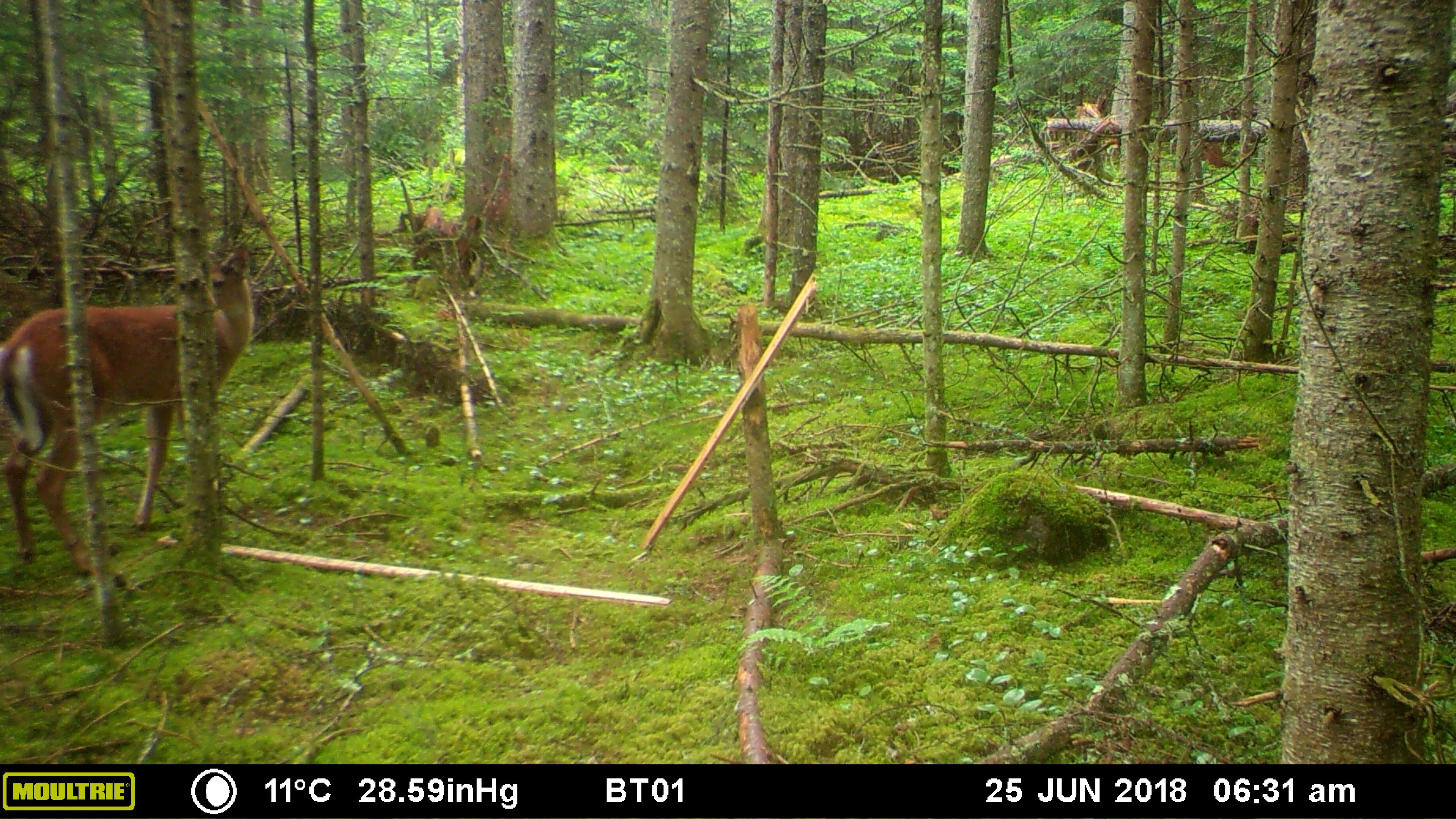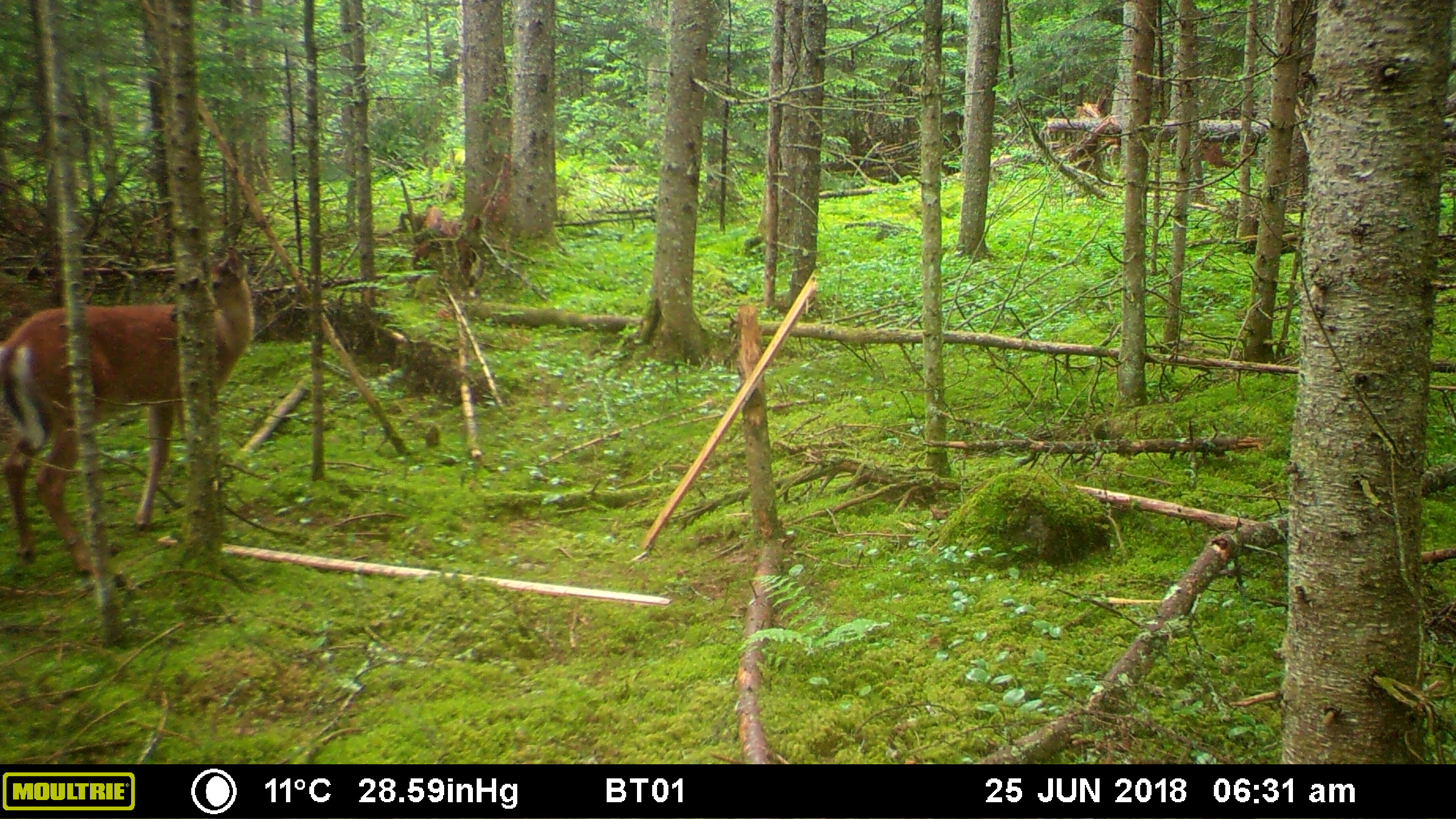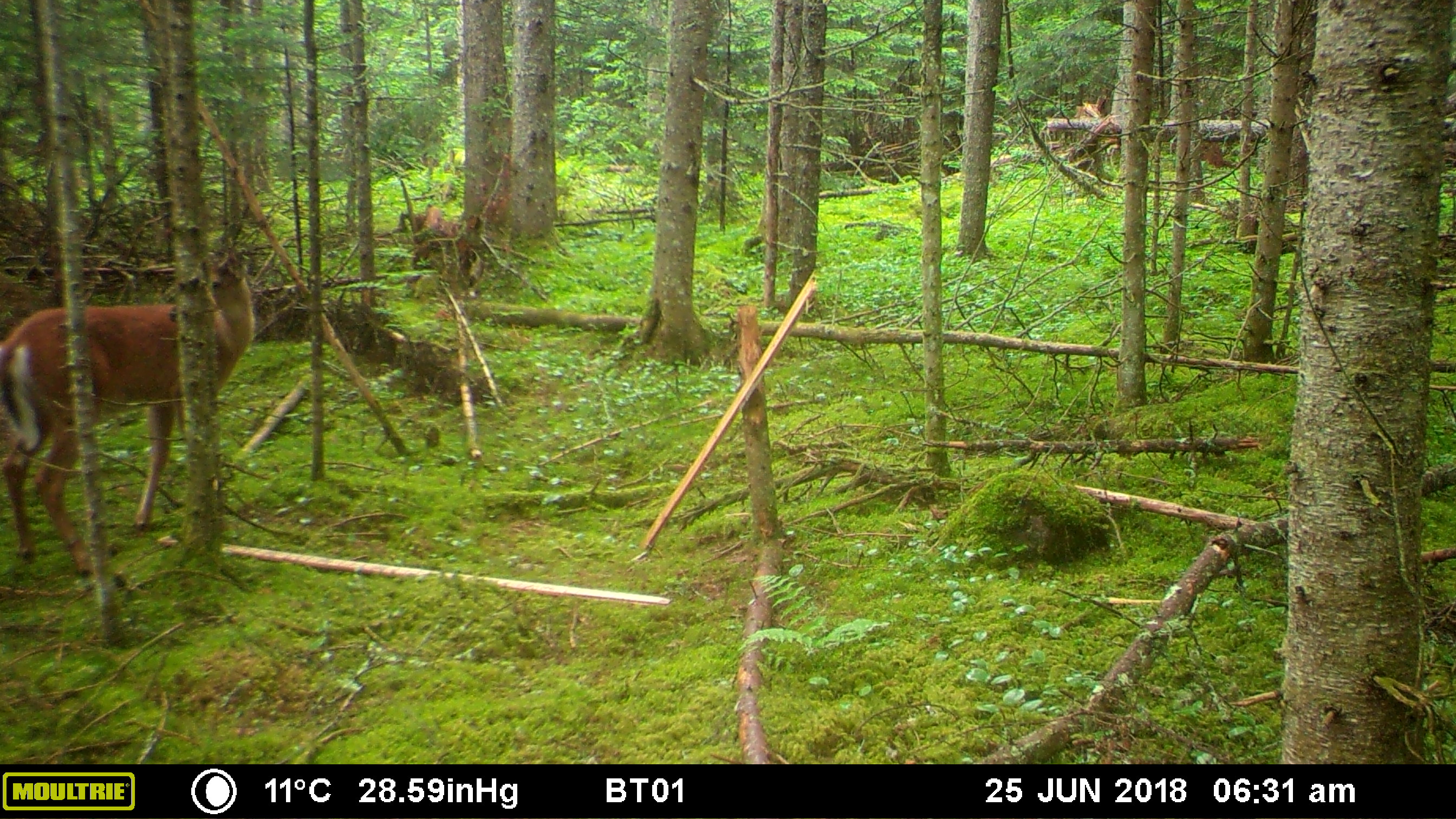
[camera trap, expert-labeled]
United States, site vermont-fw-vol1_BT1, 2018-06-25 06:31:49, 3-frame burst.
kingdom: Animalia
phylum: Chordata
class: Mammalia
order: Artiodactyla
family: Cervidae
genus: Odocoileus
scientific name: Odocoileus virginianus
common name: white-tailed deer